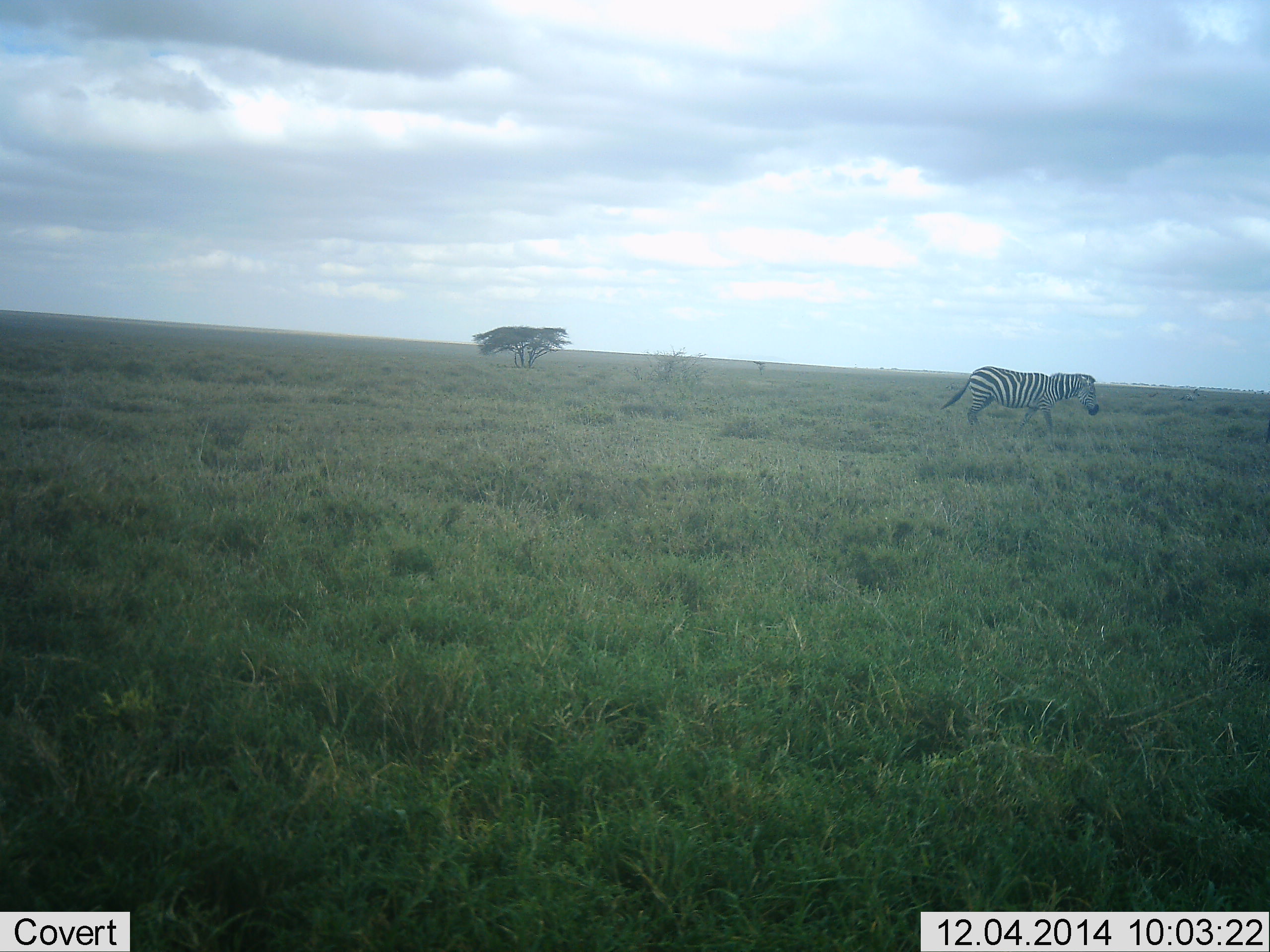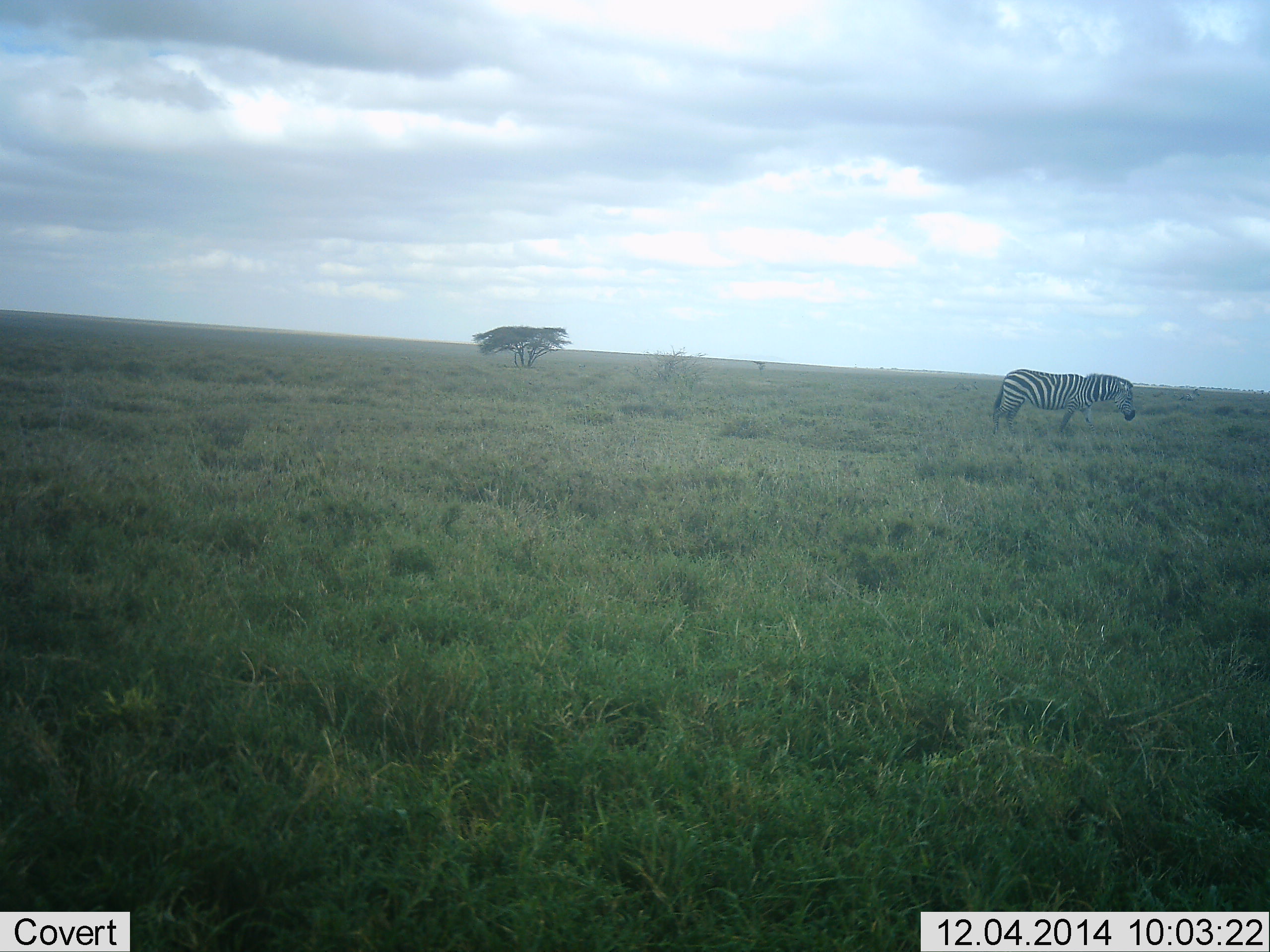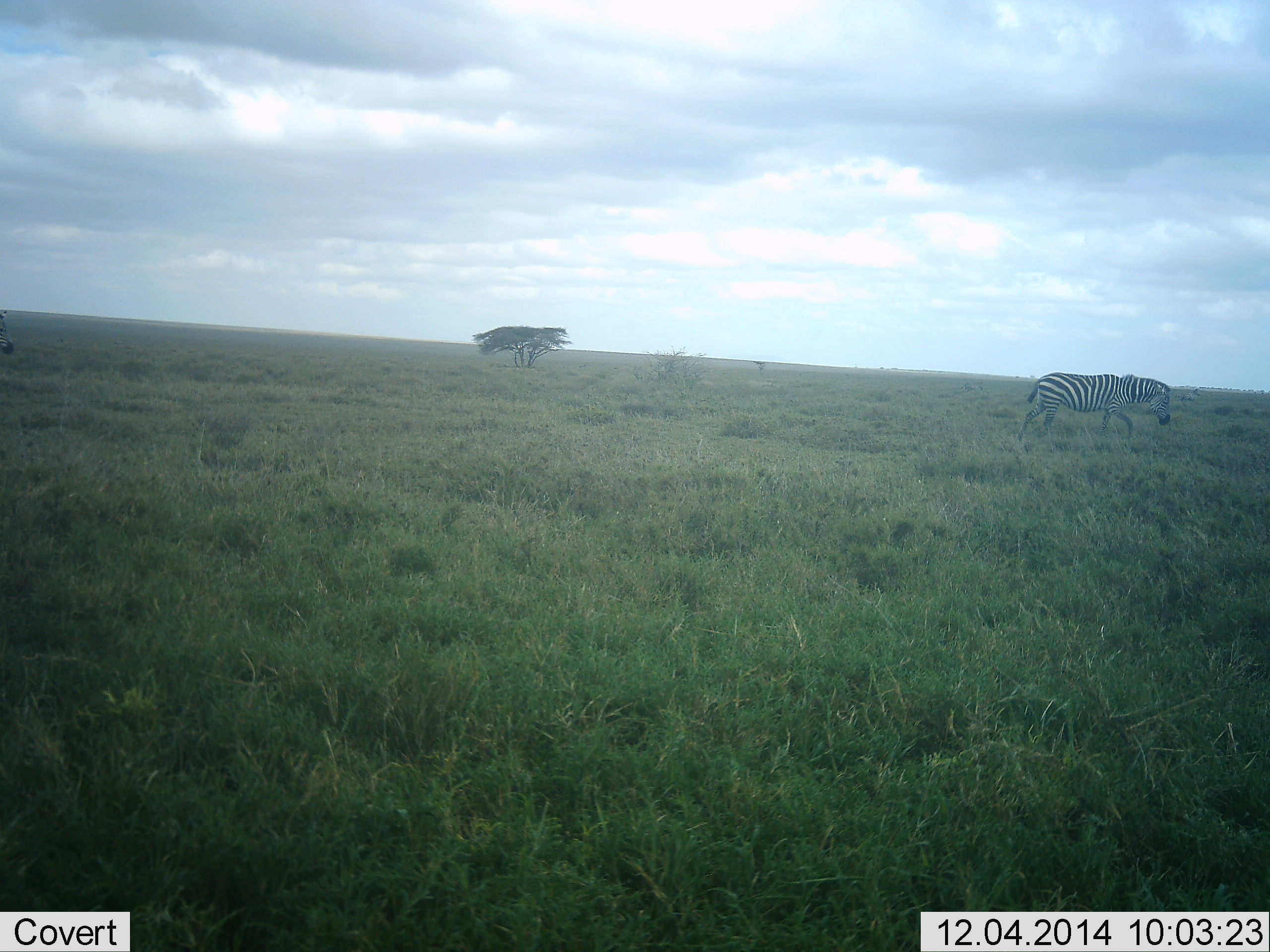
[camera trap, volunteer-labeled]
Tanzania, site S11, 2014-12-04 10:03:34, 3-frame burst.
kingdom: Animalia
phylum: Chordata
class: Mammalia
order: Perissodactyla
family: Equidae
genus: Equus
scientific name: Equus quagga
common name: plains zebra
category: zebra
Zebra (plains zebra) (Equus quagga), count 1. Behavior (volunteer vote fractions): standing 30%, resting 0%, moving 80%, interacting 0%. Young present (vote fraction): 0%. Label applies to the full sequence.